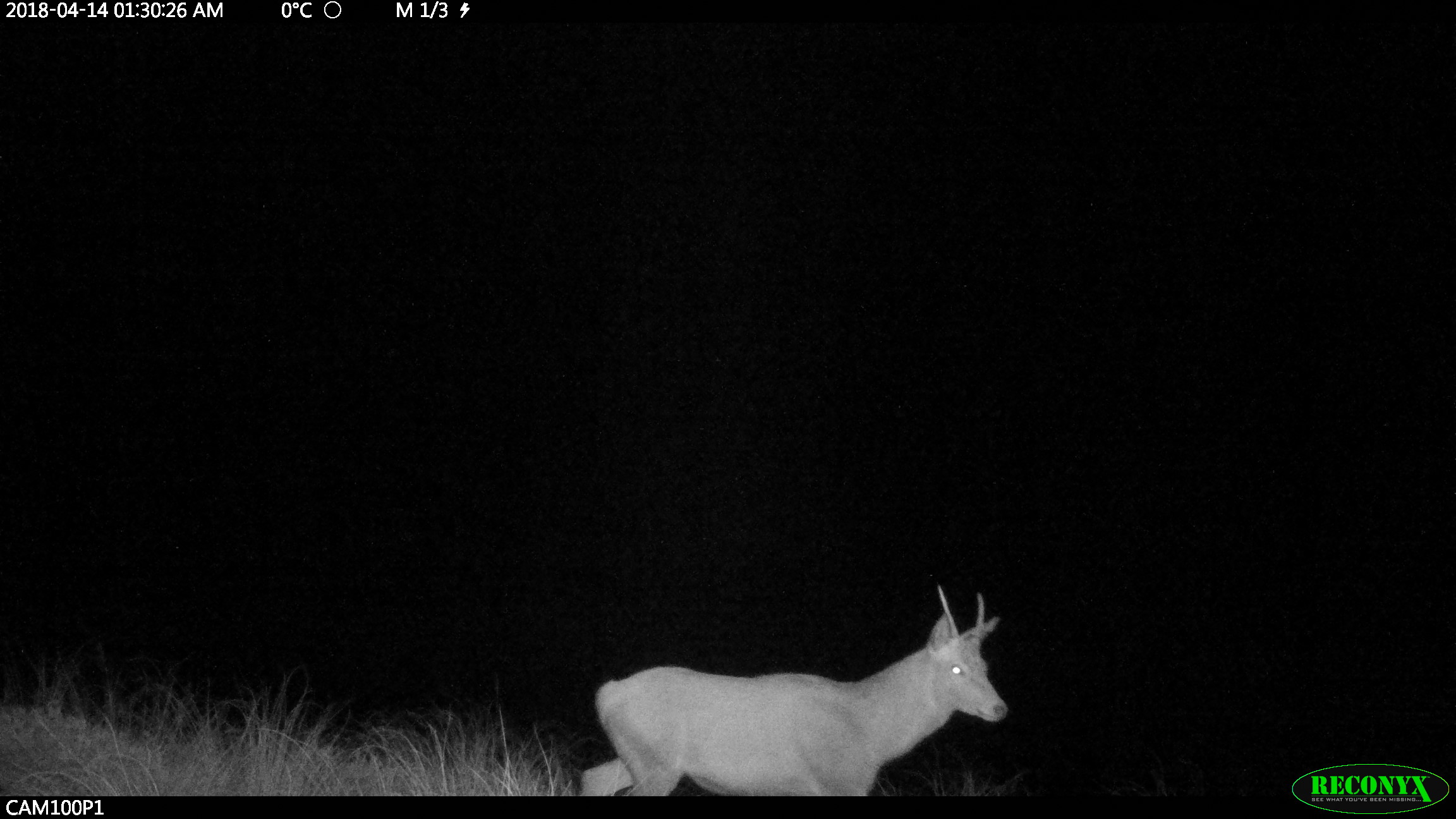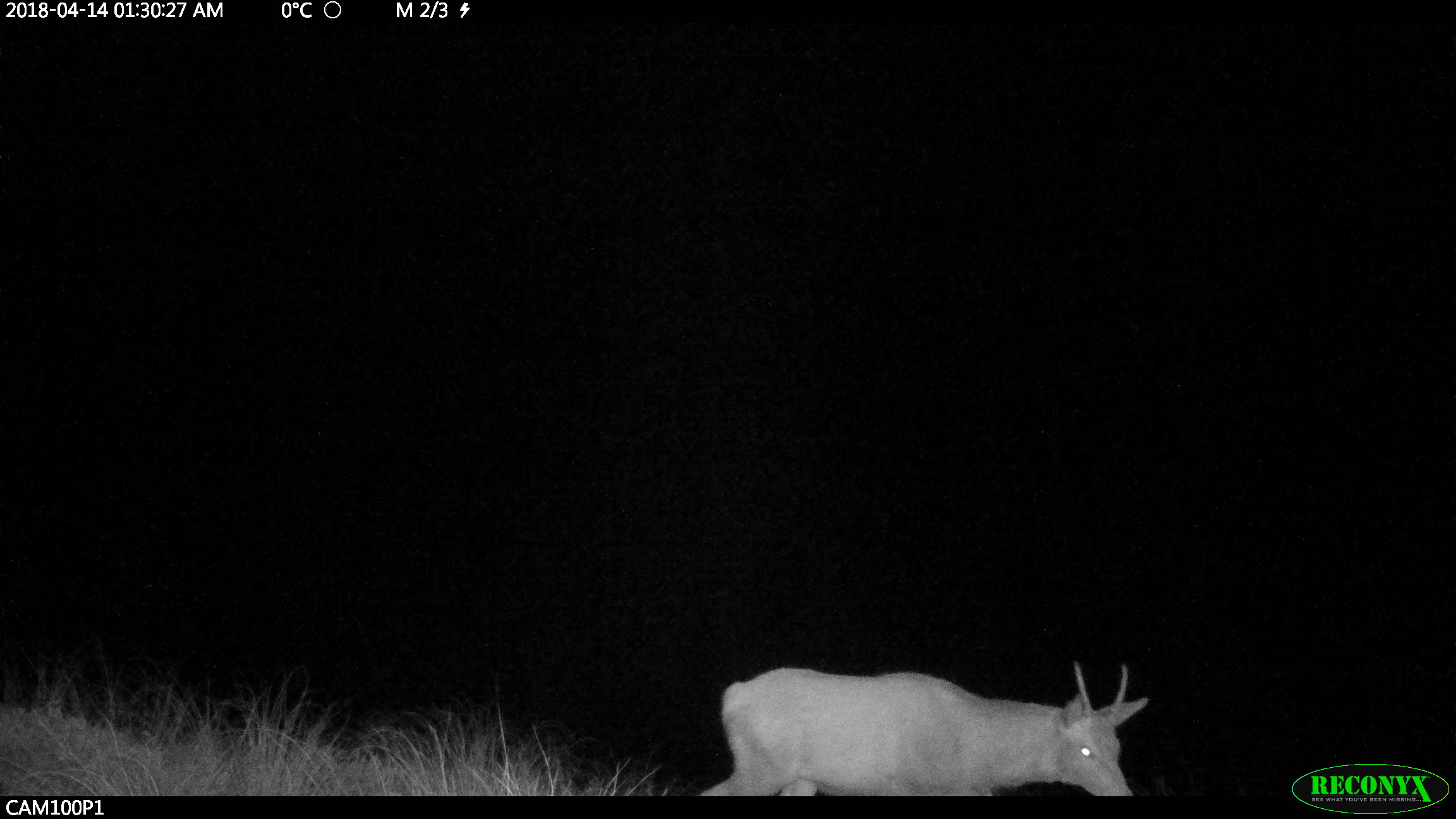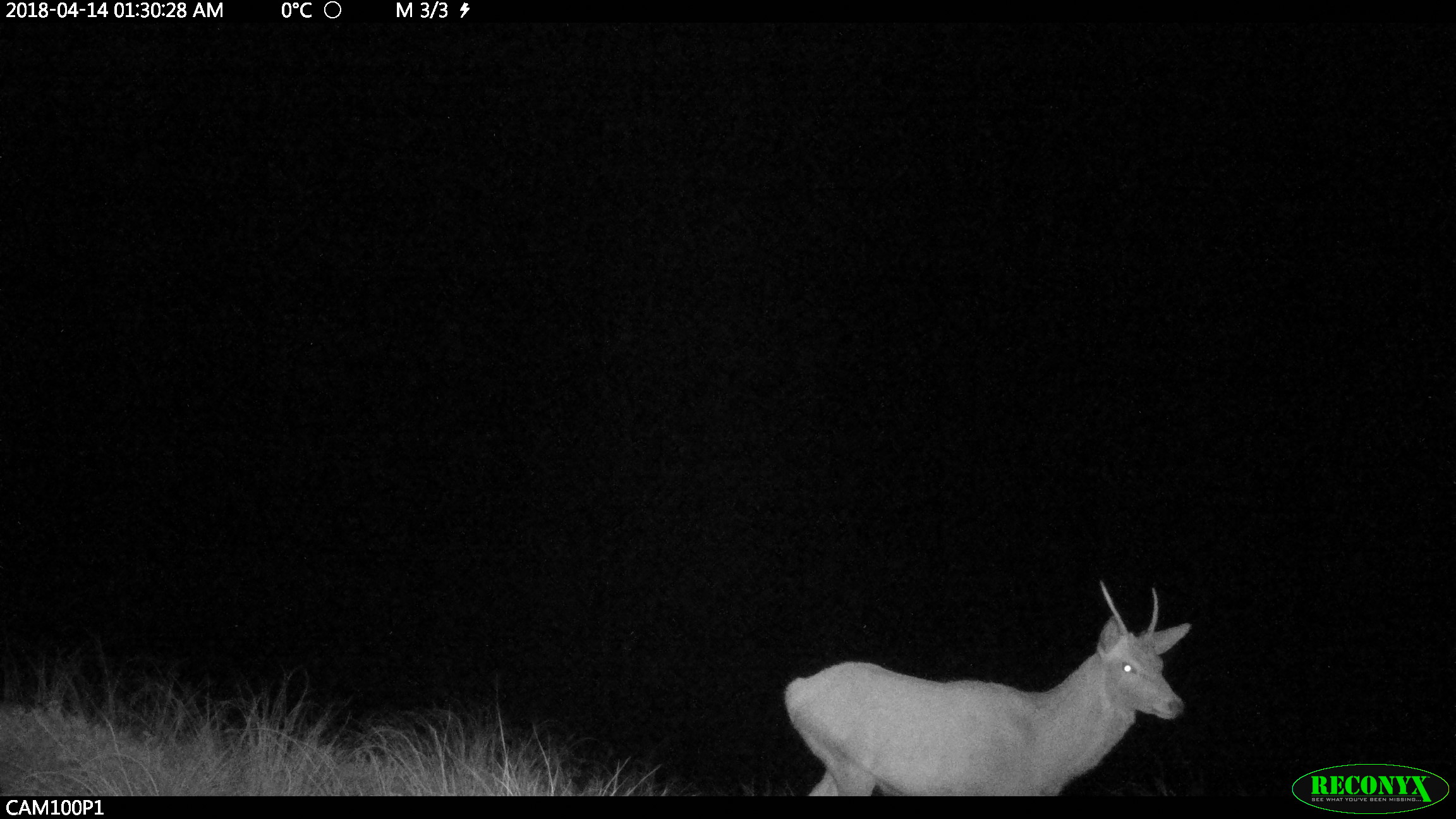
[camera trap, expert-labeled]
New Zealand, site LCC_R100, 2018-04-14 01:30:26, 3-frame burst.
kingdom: Animalia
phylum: Chordata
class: Mammalia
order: Artiodactyla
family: Cervidae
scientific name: Cervidae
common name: deer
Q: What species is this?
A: Deer (Cervidae).